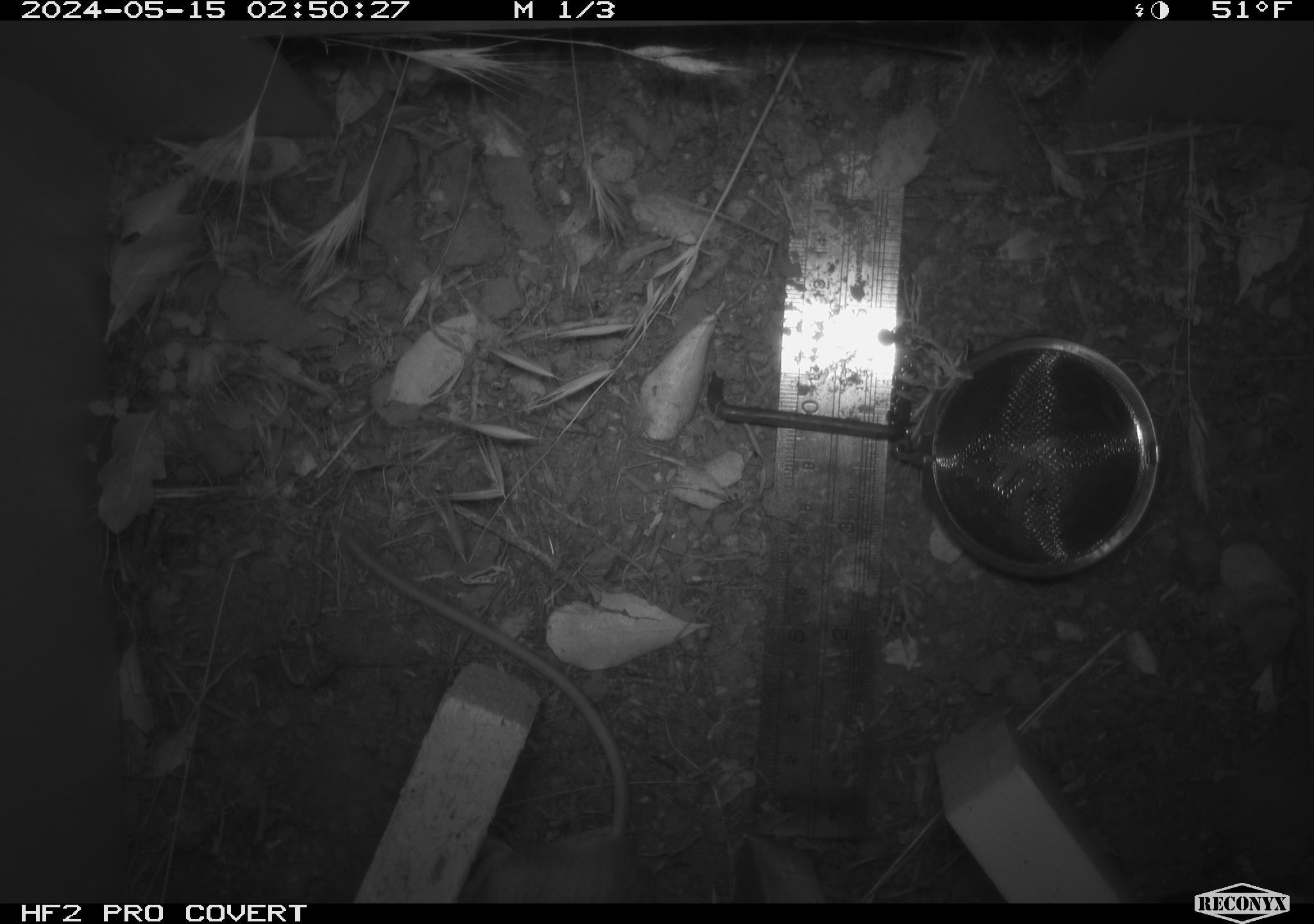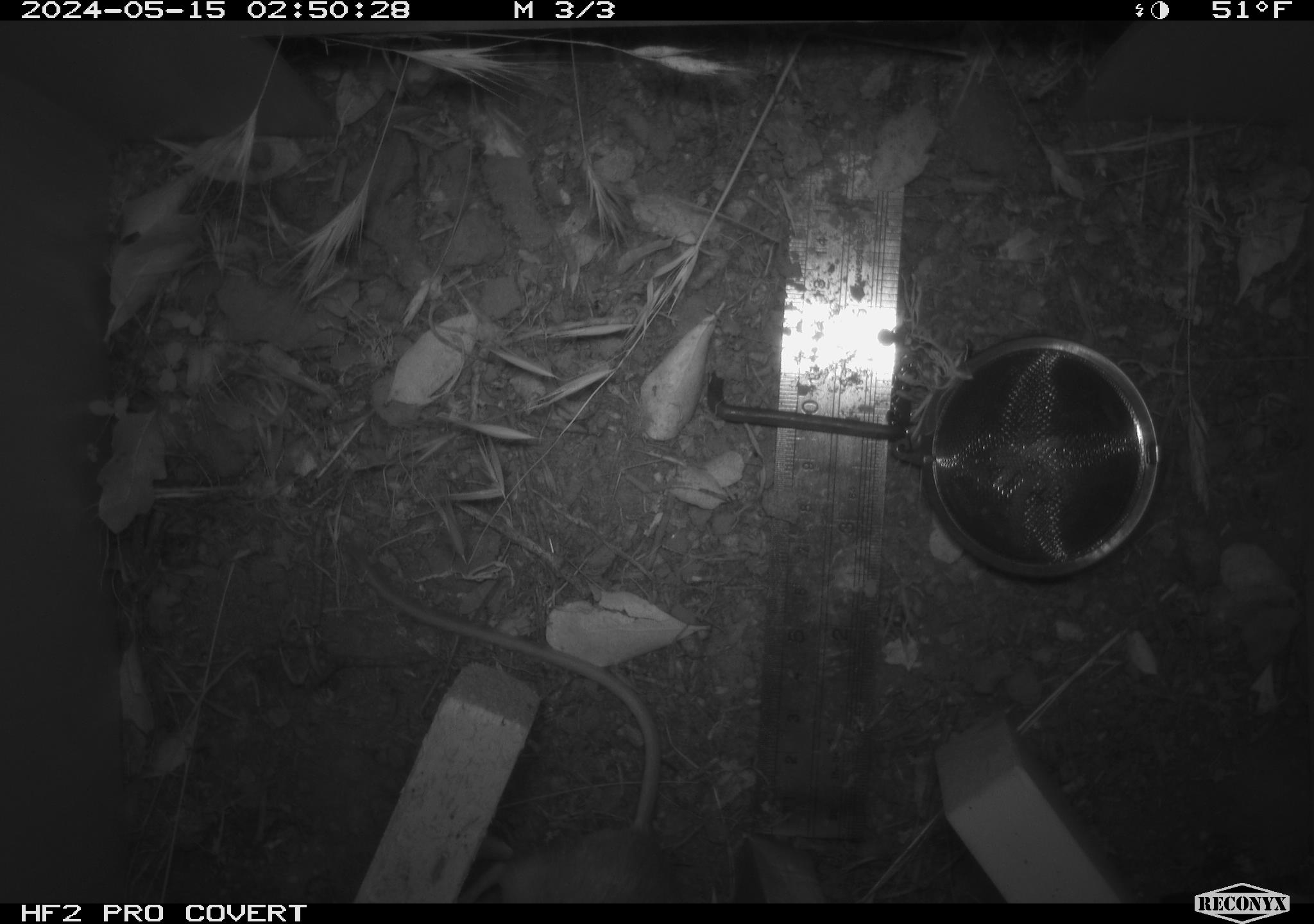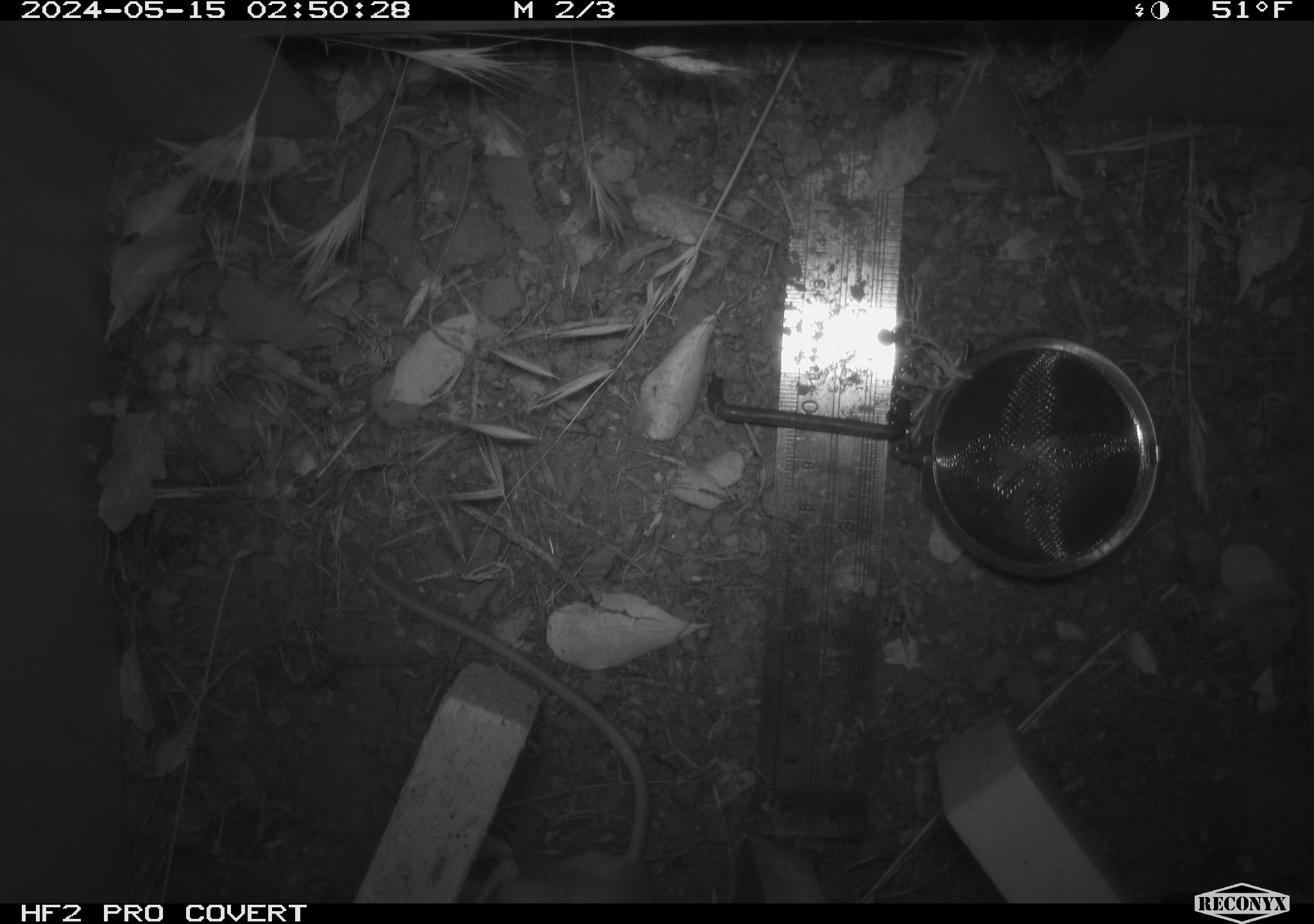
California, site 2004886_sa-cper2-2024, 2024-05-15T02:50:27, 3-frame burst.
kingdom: Animalia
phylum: Chordata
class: Mammalia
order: Rodentia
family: Heteromyidae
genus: Dipodomys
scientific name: Dipodomys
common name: kangaroo rats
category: dipodomys species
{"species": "dipodomys species (kangaroo rats) (Dipodomys)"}